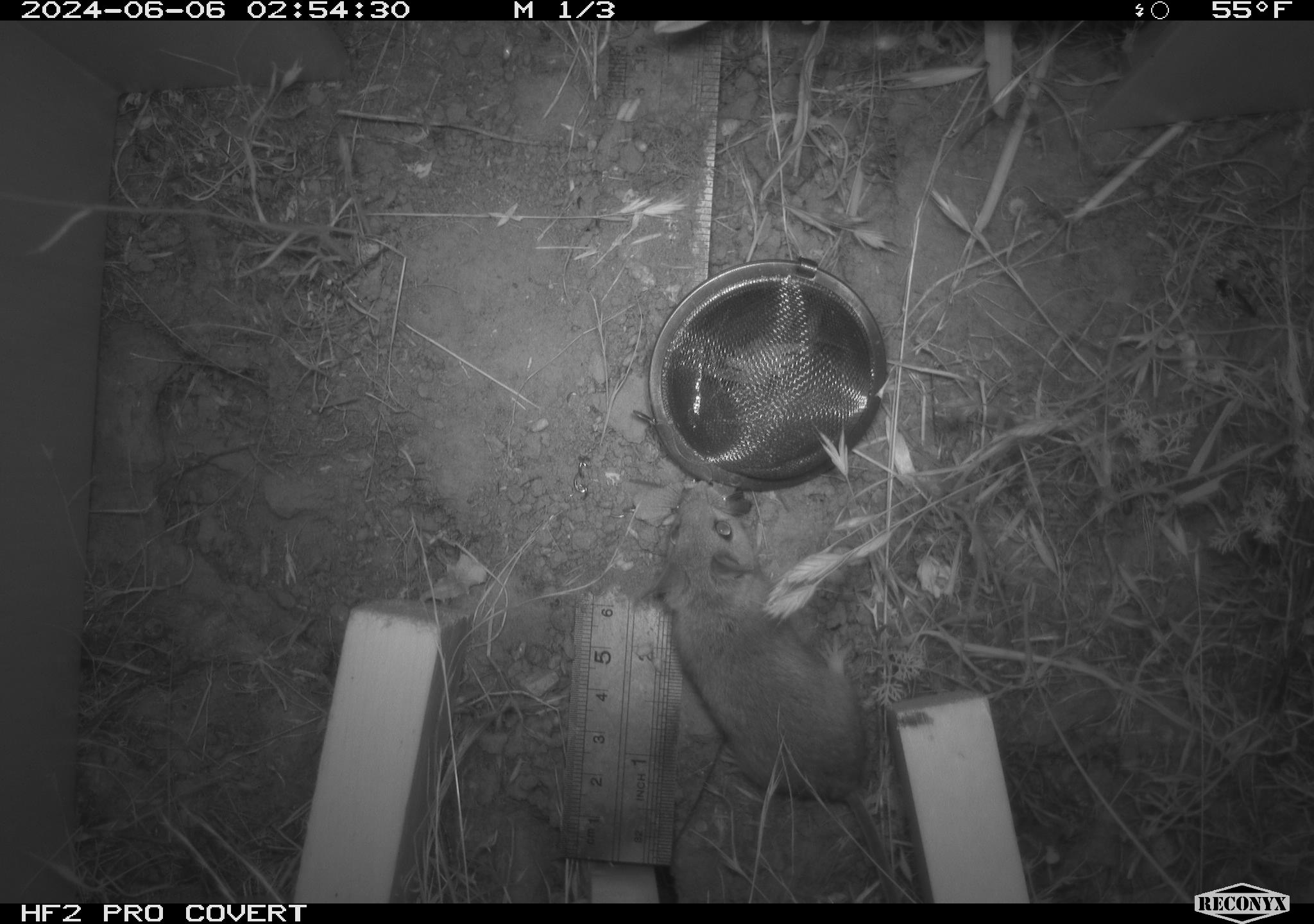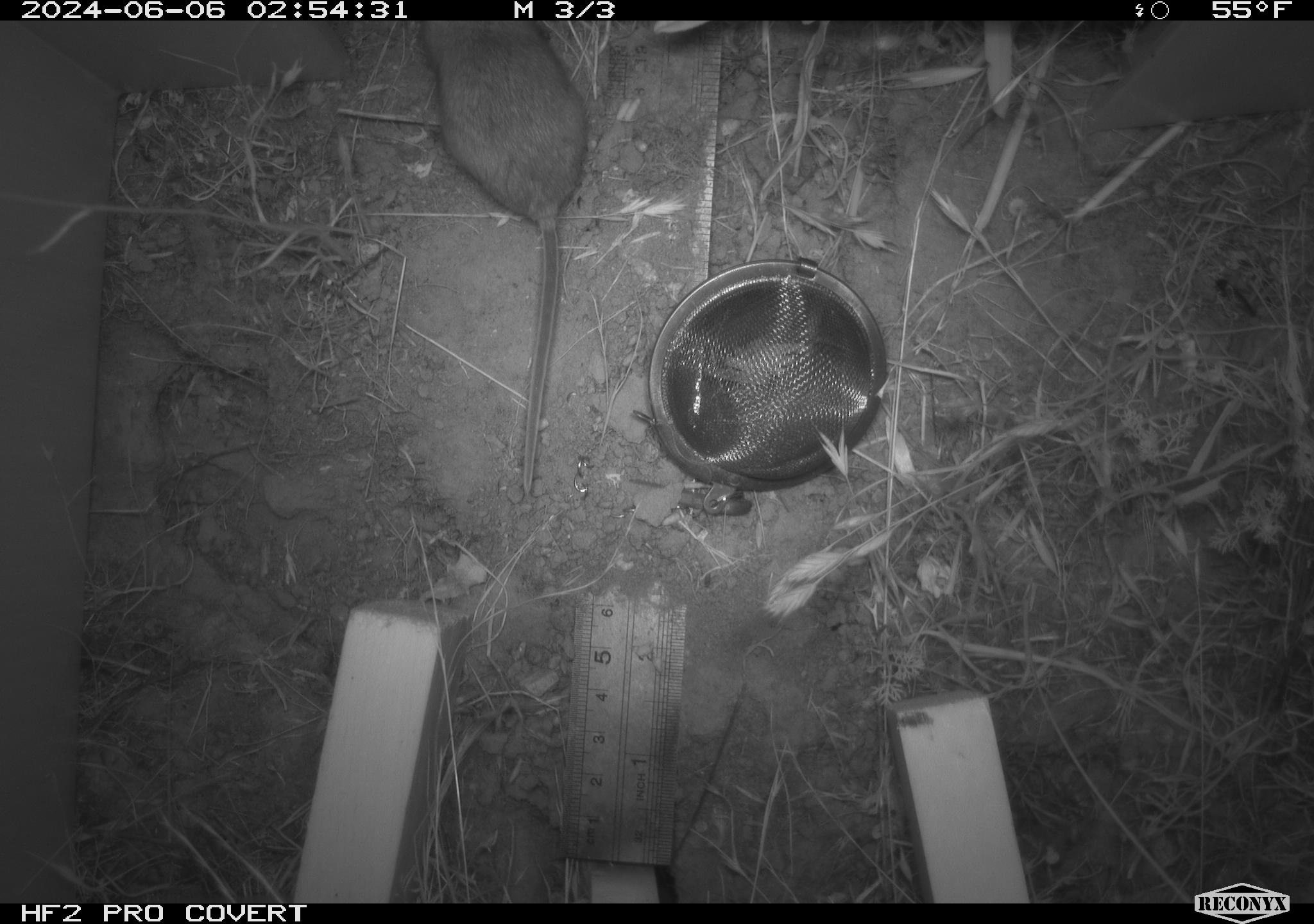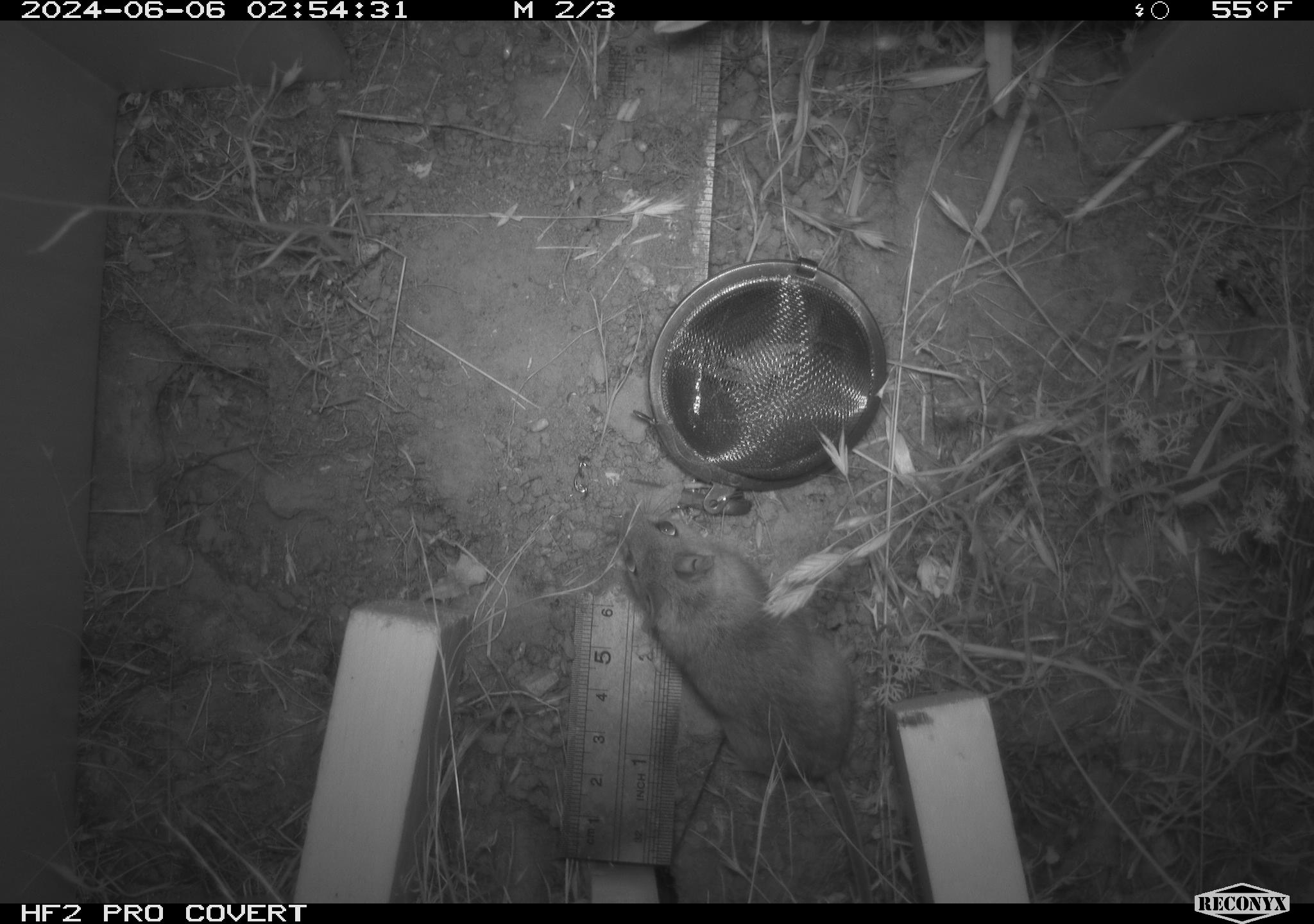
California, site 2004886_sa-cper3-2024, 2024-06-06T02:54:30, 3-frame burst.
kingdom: Animalia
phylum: Chordata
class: Mammalia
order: Rodentia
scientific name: Rodentia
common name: rodent